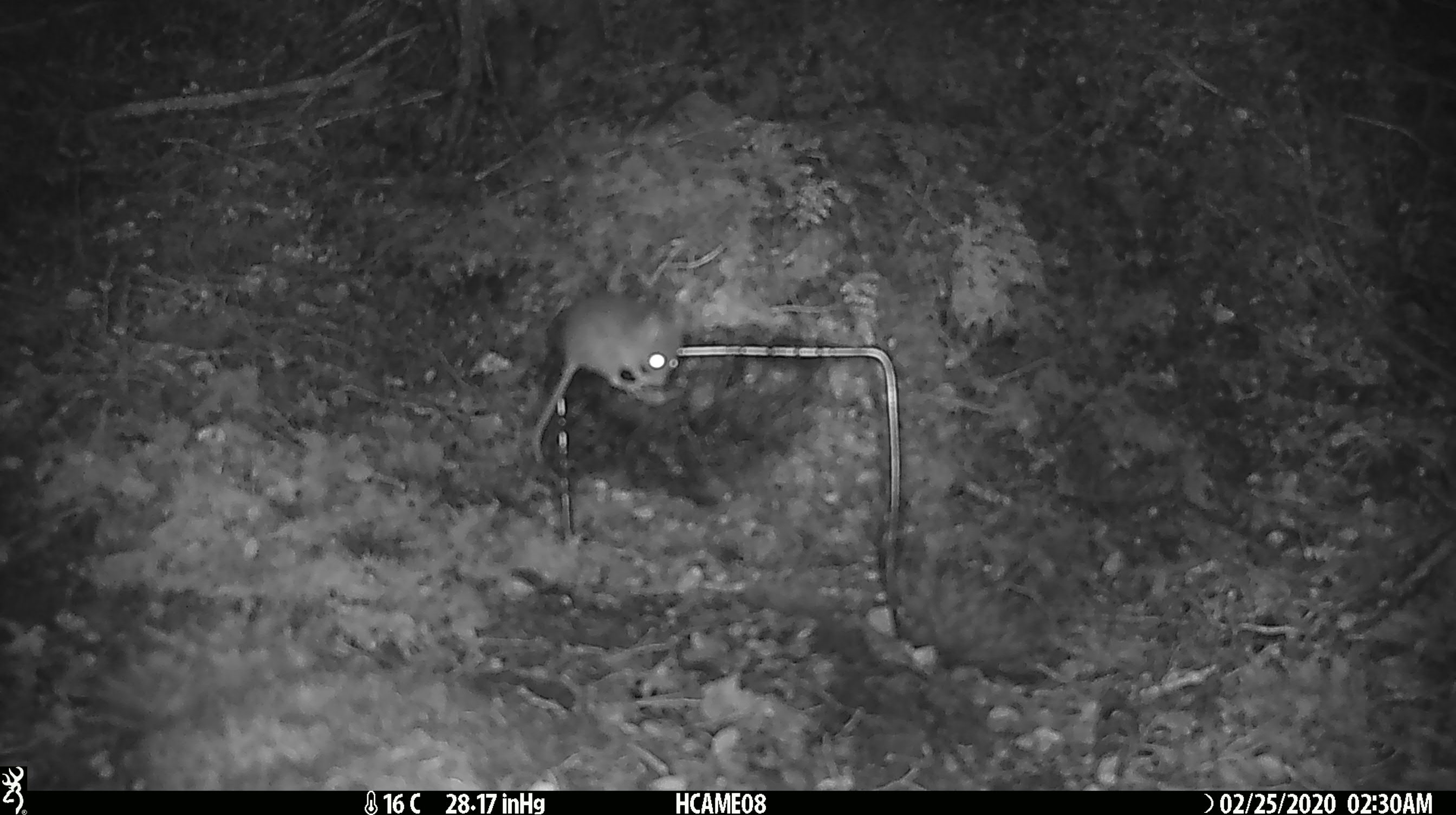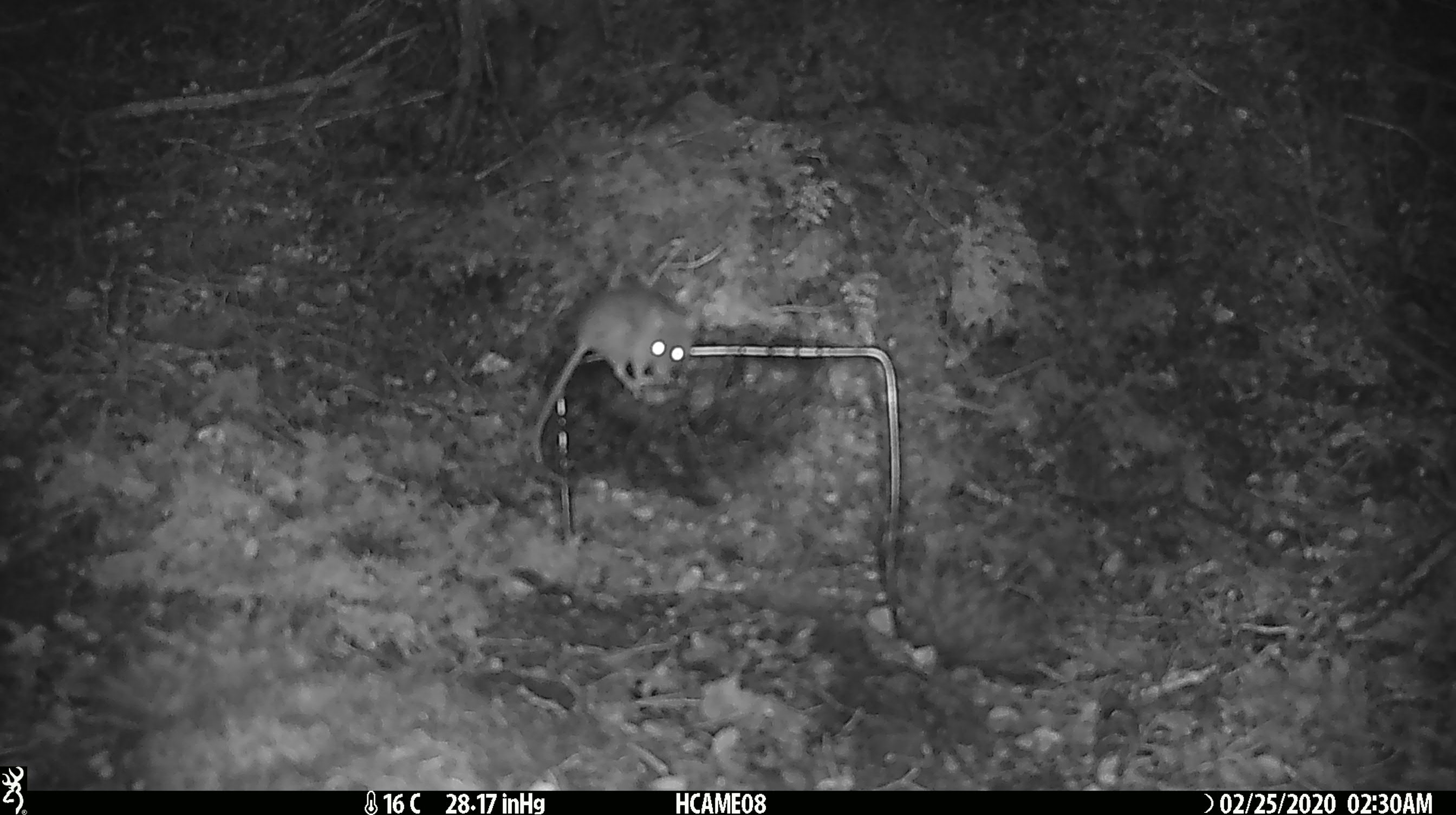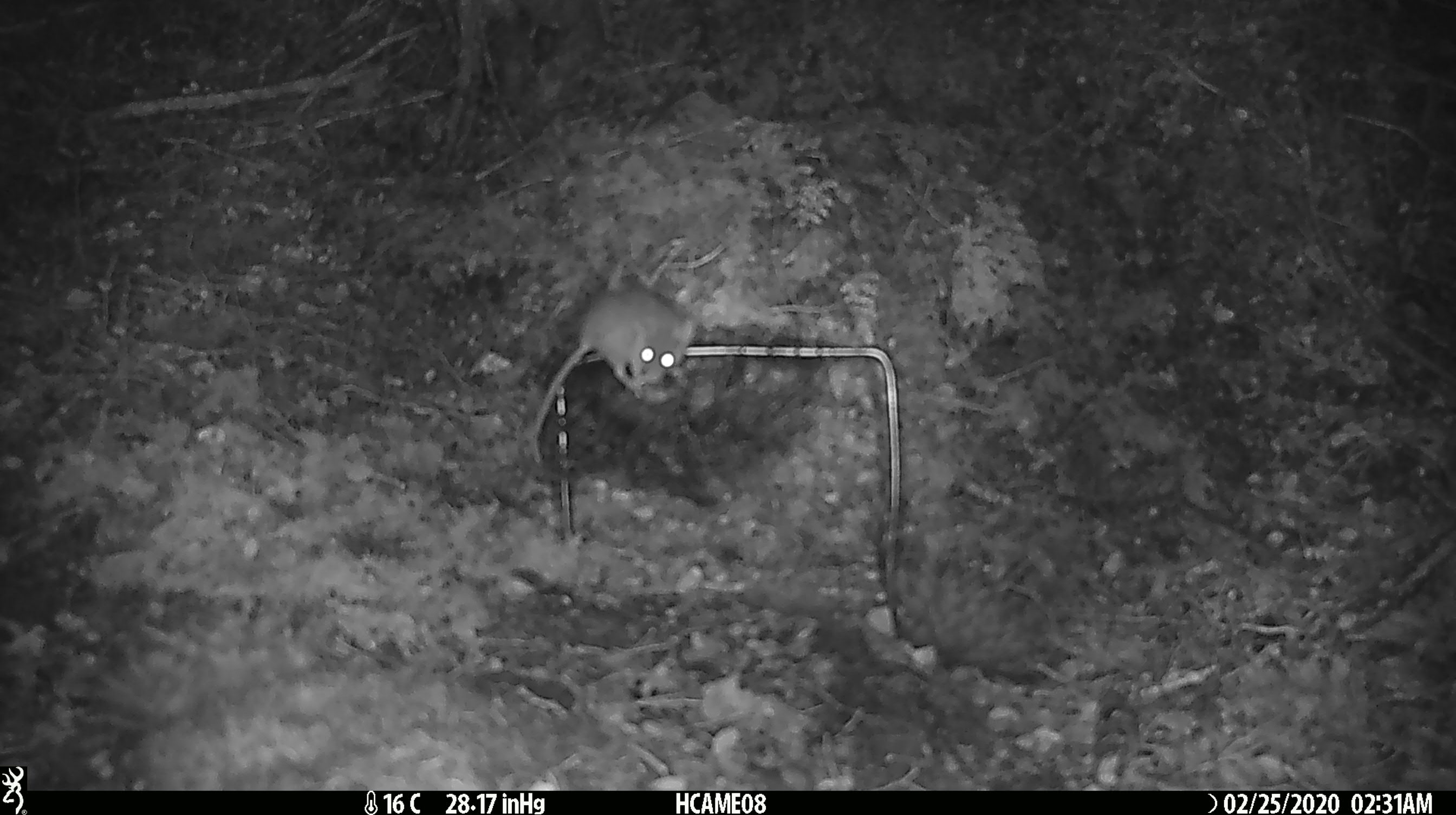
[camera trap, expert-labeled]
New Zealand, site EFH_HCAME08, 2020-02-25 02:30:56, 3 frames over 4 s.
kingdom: Animalia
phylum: Chordata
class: Mammalia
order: Rodentia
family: Muridae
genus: Mus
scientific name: Mus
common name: mouse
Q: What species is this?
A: Mouse (Mus).